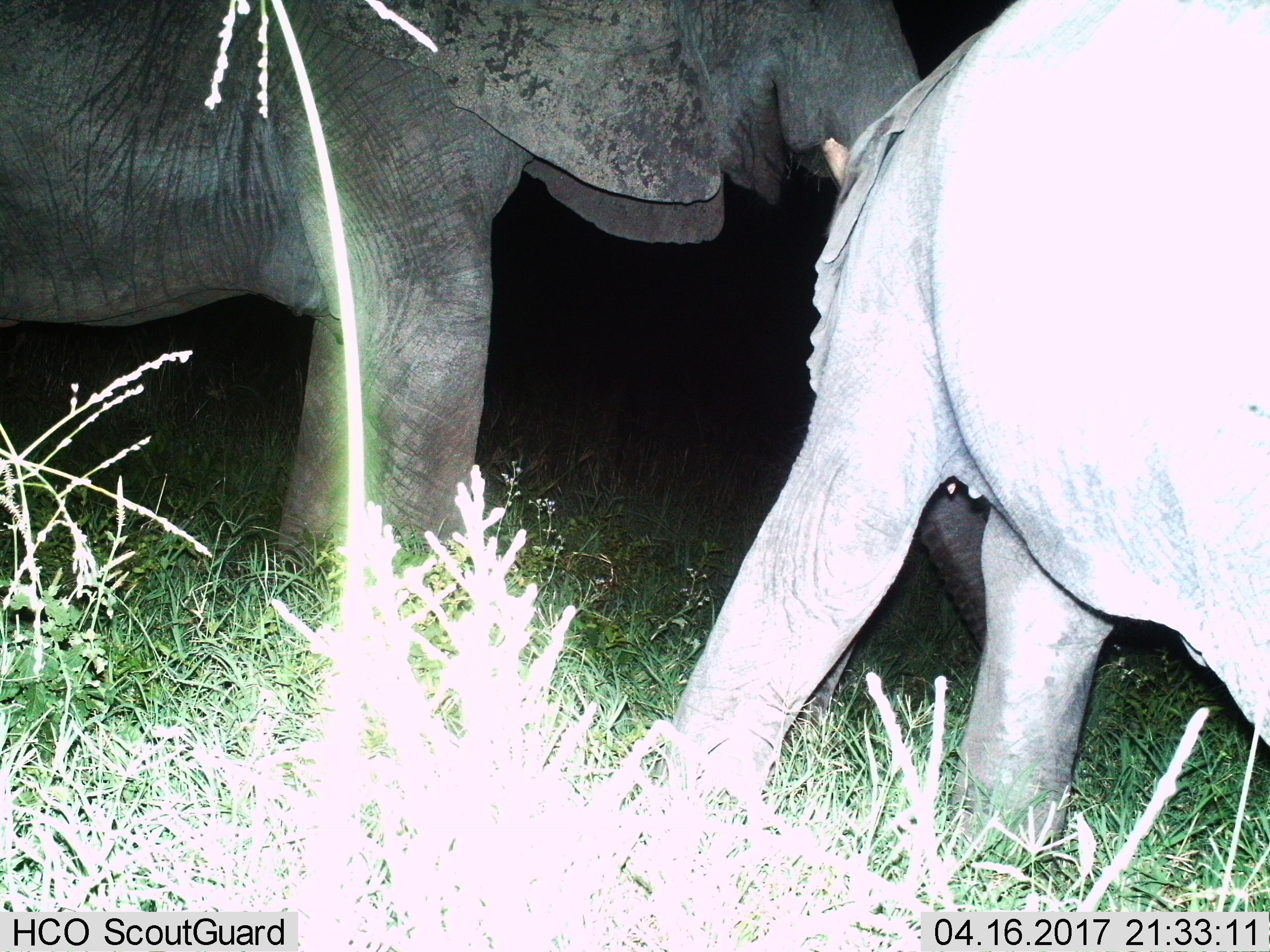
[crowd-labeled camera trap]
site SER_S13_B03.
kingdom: Animalia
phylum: Chordata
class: Mammalia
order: Proboscidea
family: Elephantidae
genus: Loxodonta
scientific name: Loxodonta africana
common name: african bush elephant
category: elephant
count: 2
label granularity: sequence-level